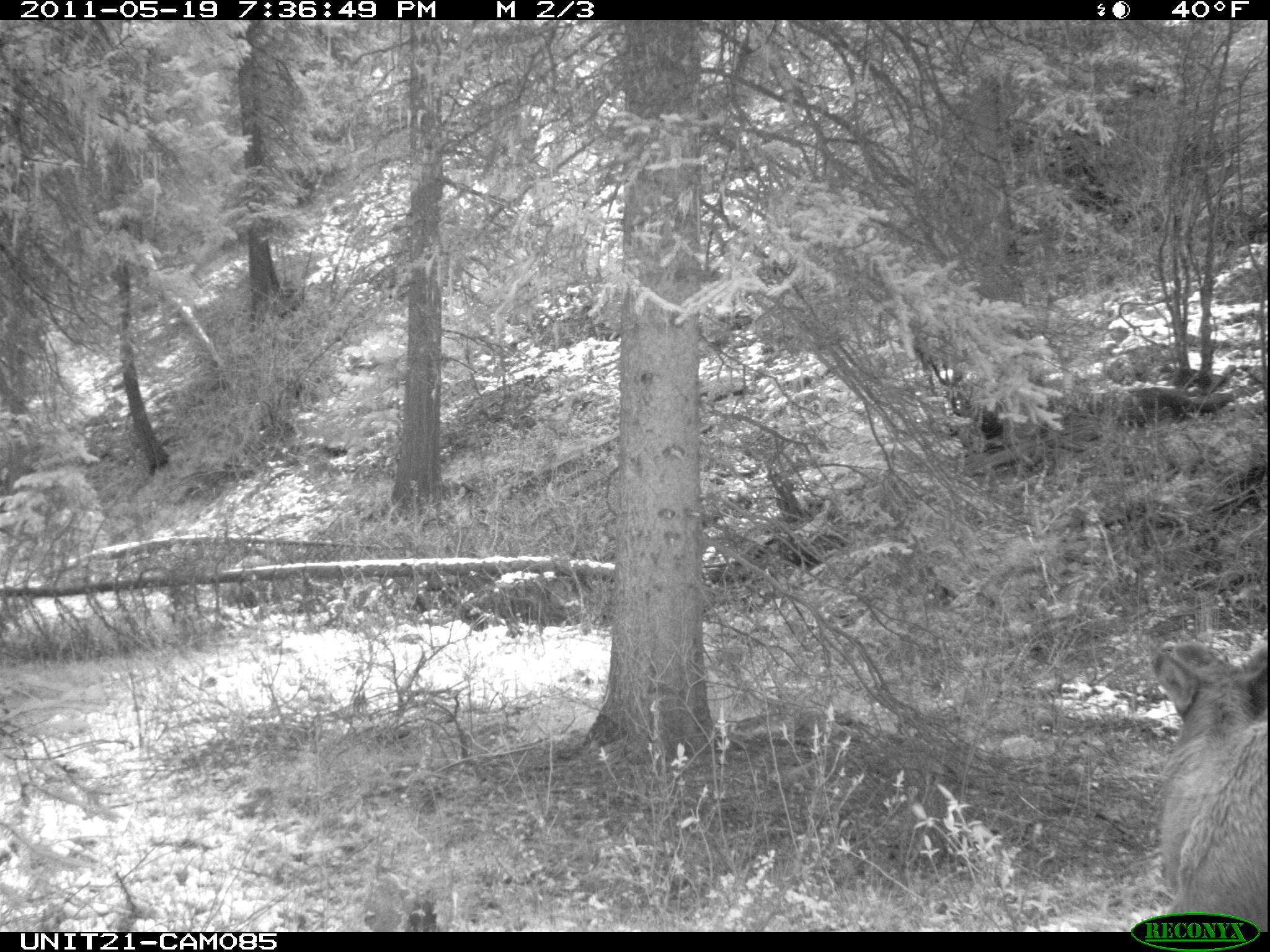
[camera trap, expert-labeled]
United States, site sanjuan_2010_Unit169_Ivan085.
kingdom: Animalia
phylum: Chordata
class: Mammalia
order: Artiodactyla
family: Cervidae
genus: Cervus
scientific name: Cervus elaphus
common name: red deer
Cervus elaphus (red deer).